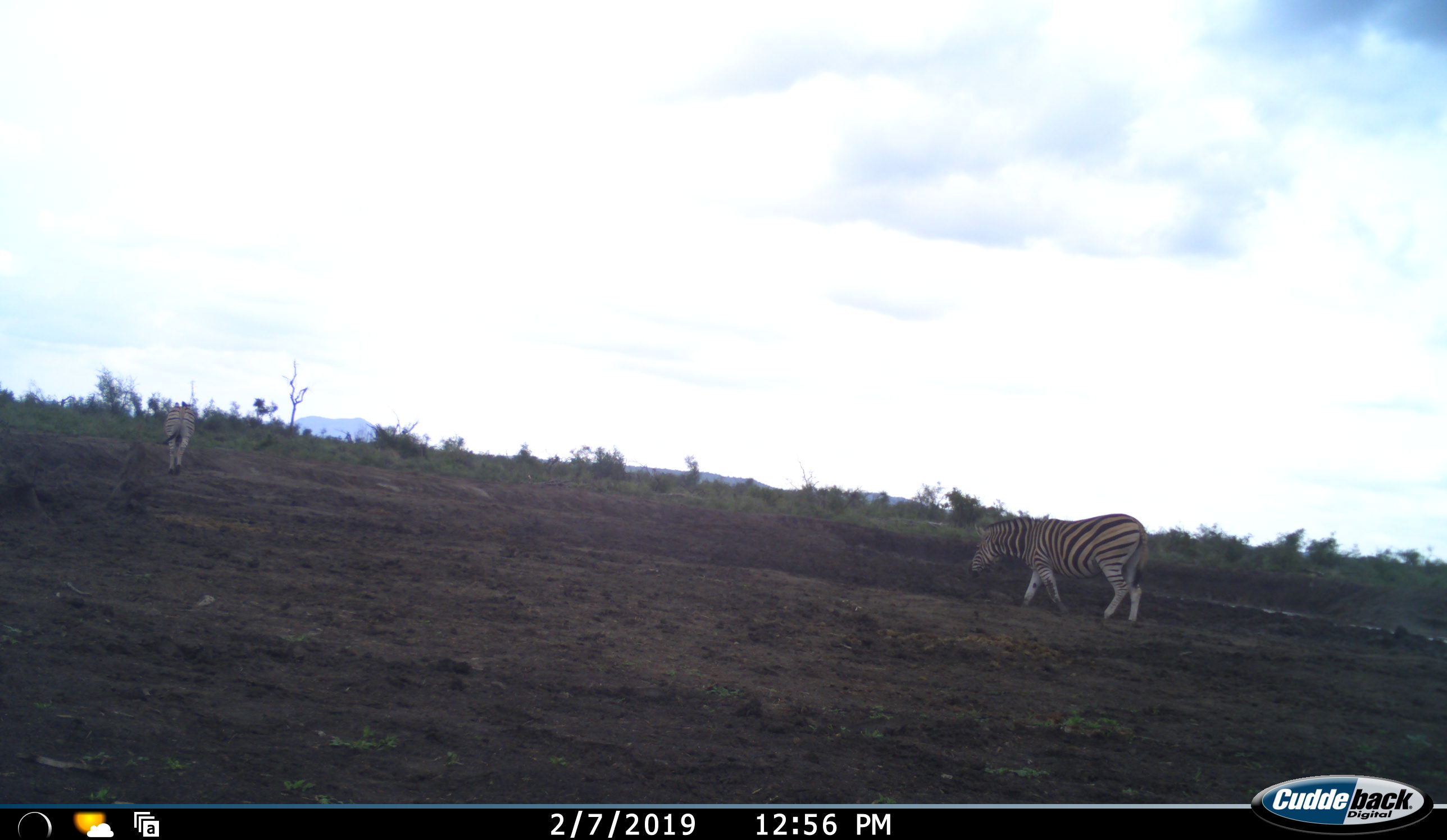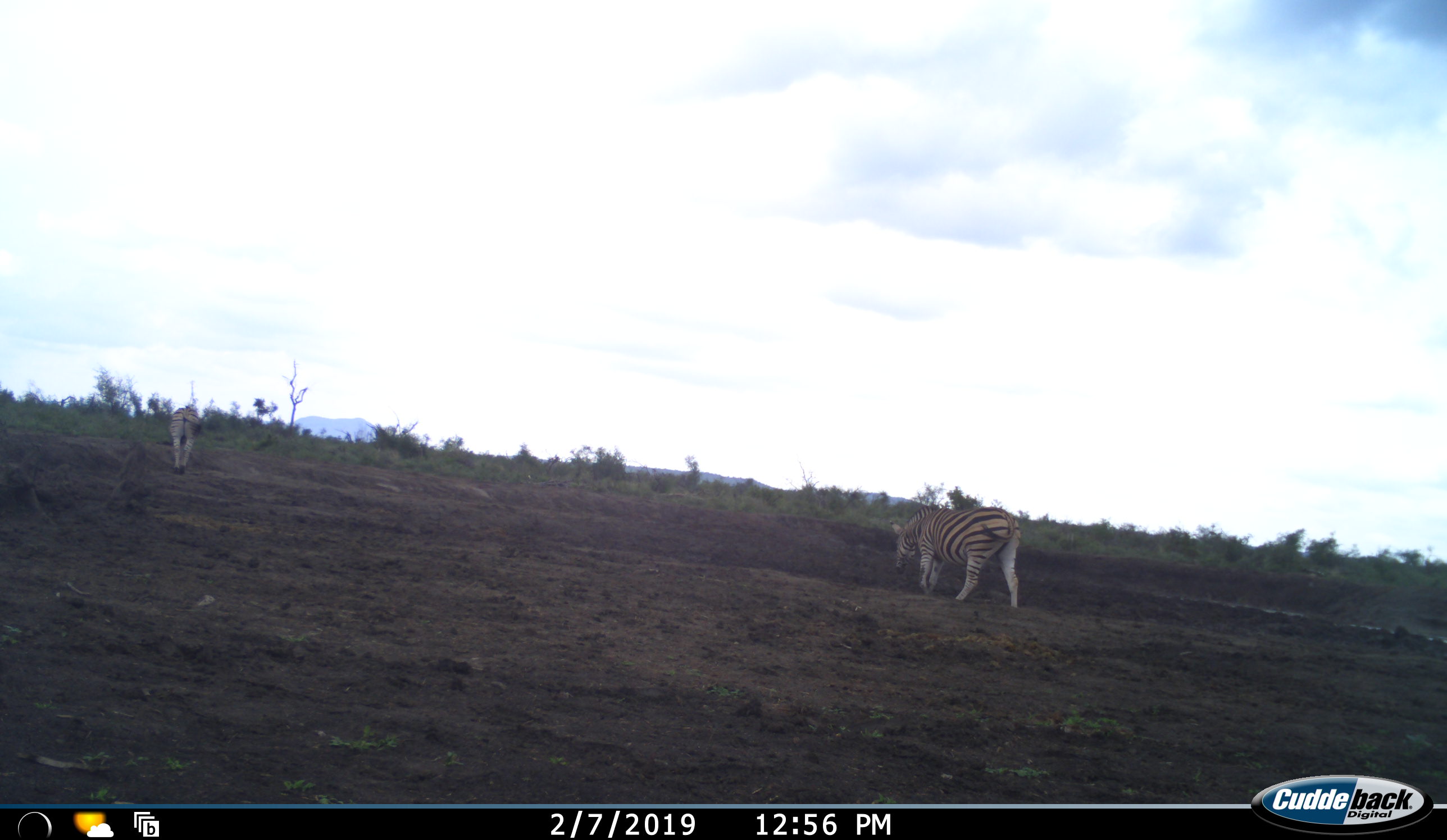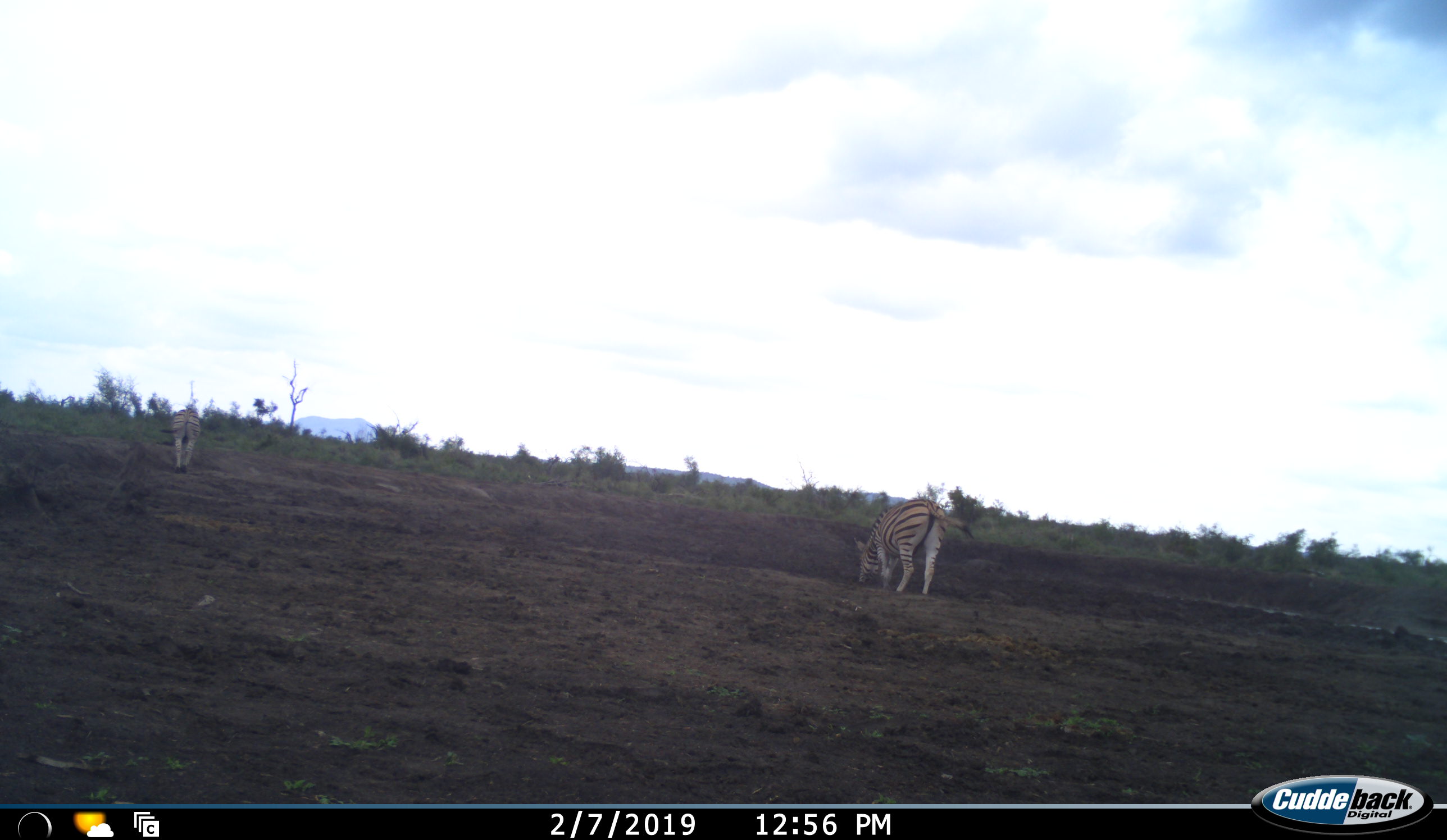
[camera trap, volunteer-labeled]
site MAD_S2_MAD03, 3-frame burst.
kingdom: Animalia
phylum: Chordata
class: Mammalia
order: Perissodactyla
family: Equidae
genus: Equus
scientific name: Equus quagga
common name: plains zebra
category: zebraplains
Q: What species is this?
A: Zebraplains (plains zebra) (Equus quagga).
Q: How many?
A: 2.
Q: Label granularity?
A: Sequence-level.